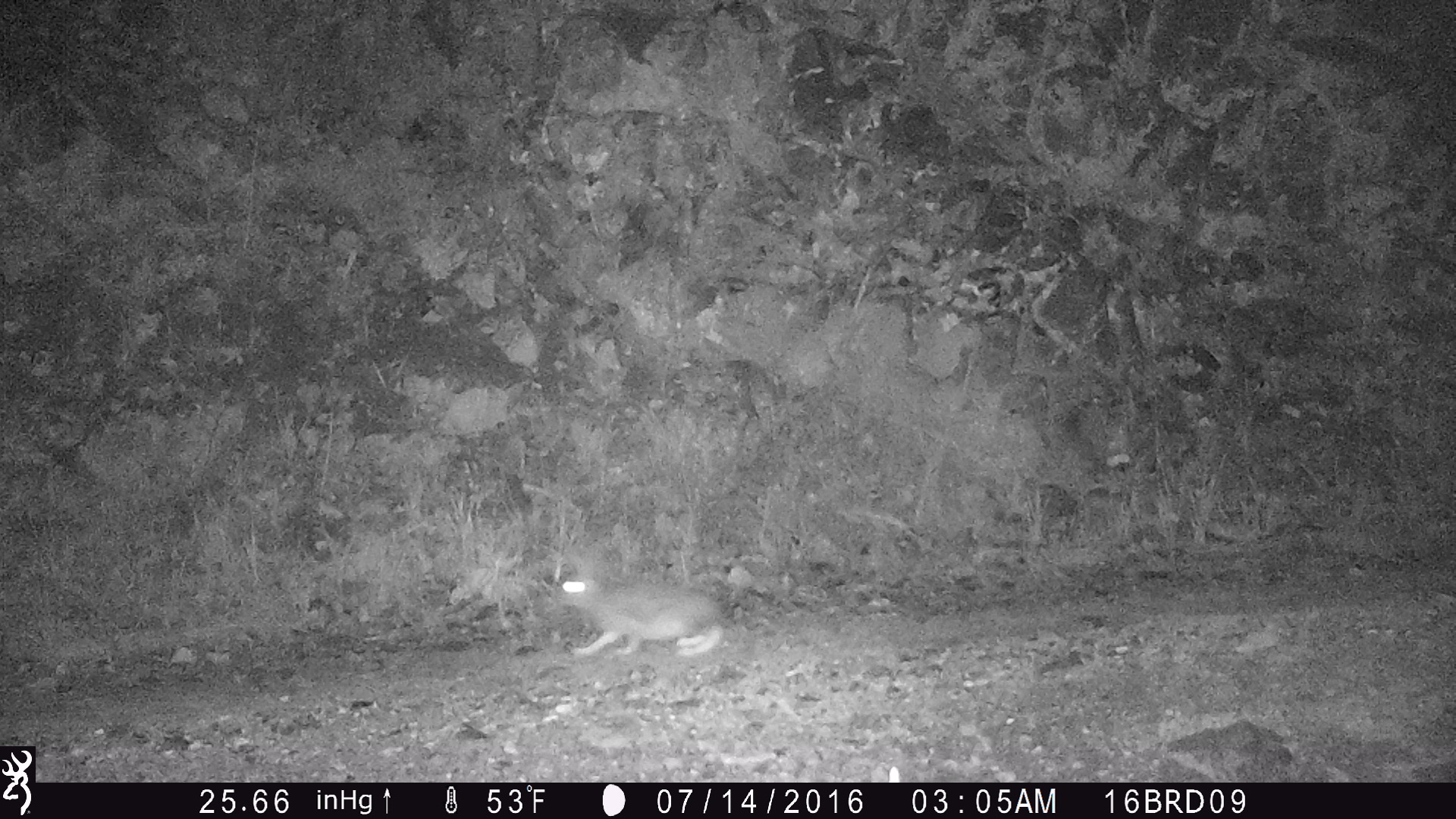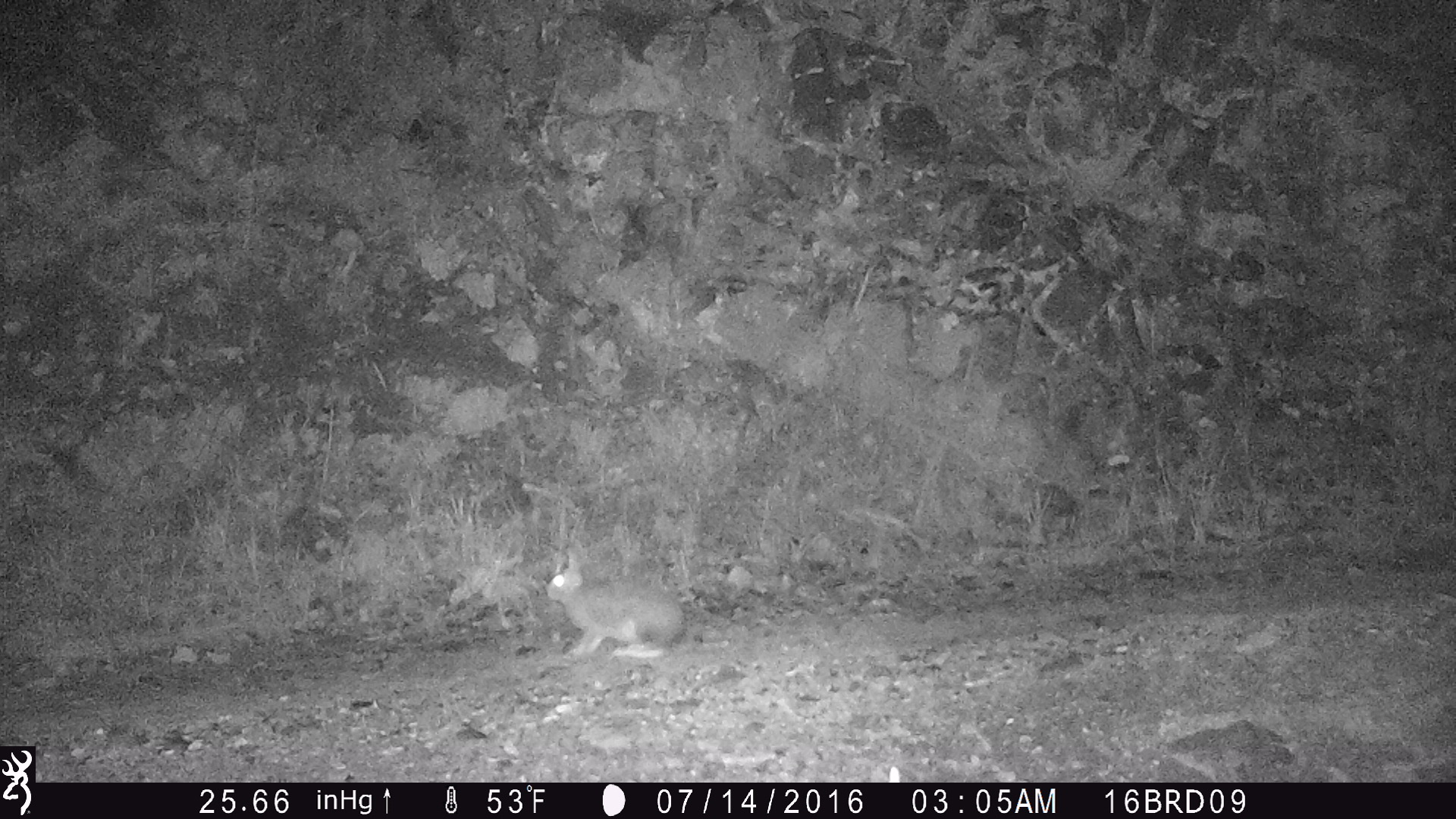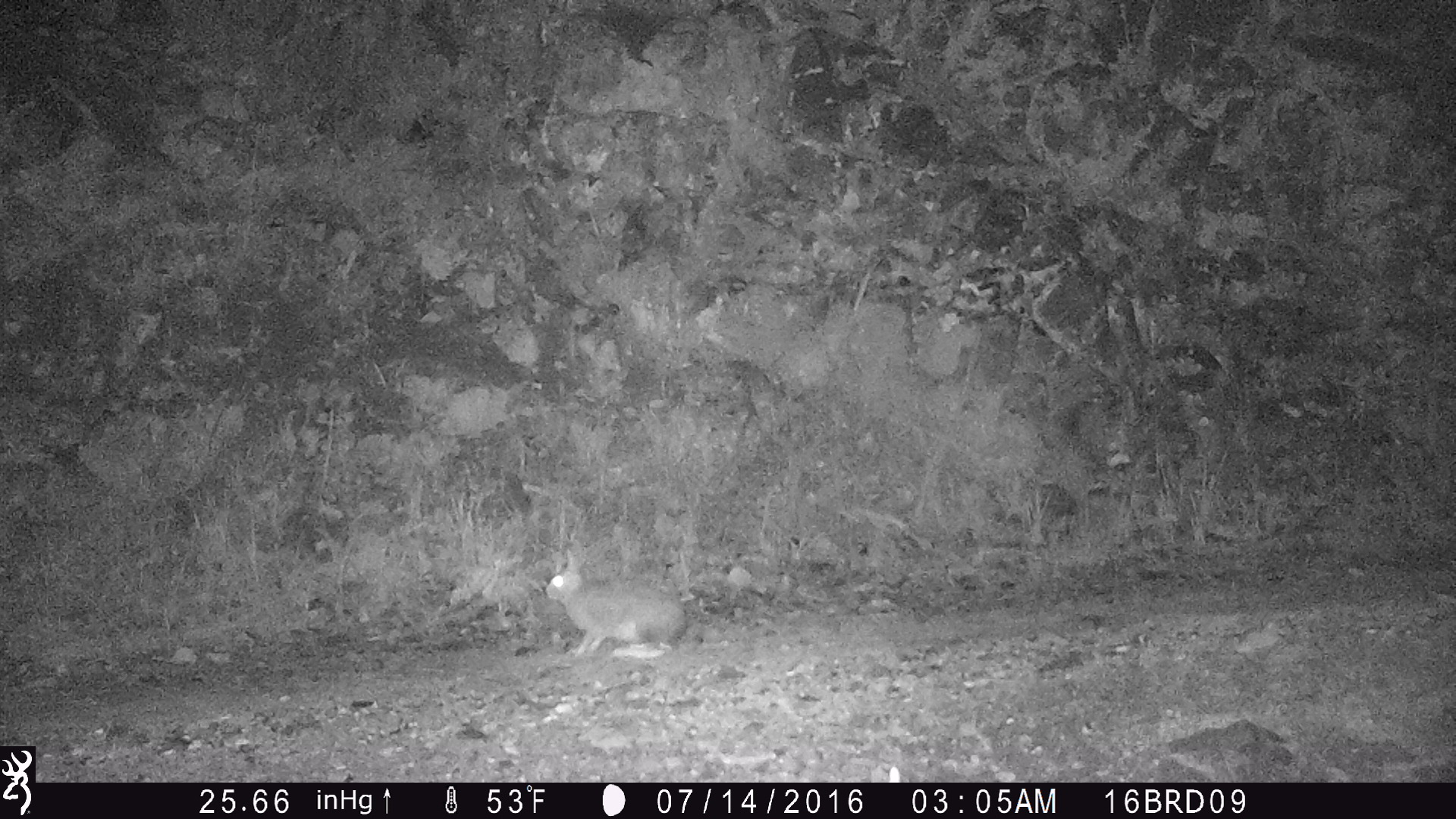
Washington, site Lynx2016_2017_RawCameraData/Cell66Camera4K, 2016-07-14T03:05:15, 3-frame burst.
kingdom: Animalia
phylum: Chordata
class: Mammalia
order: Lagomorpha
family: Leporidae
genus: Lepus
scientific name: Lepus americanus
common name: snowshoe hare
Lepus americanus (snowshoe hare). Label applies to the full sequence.